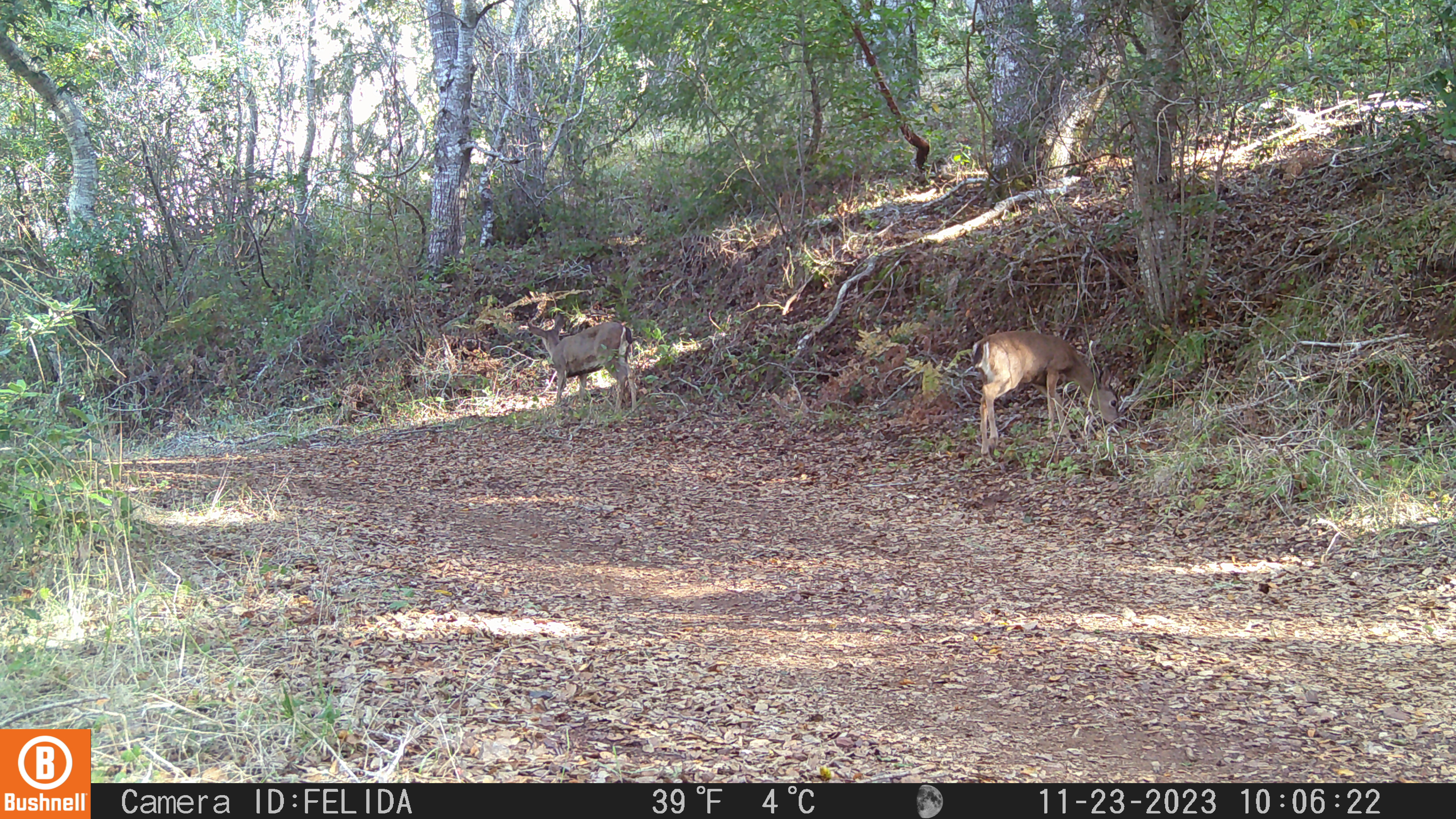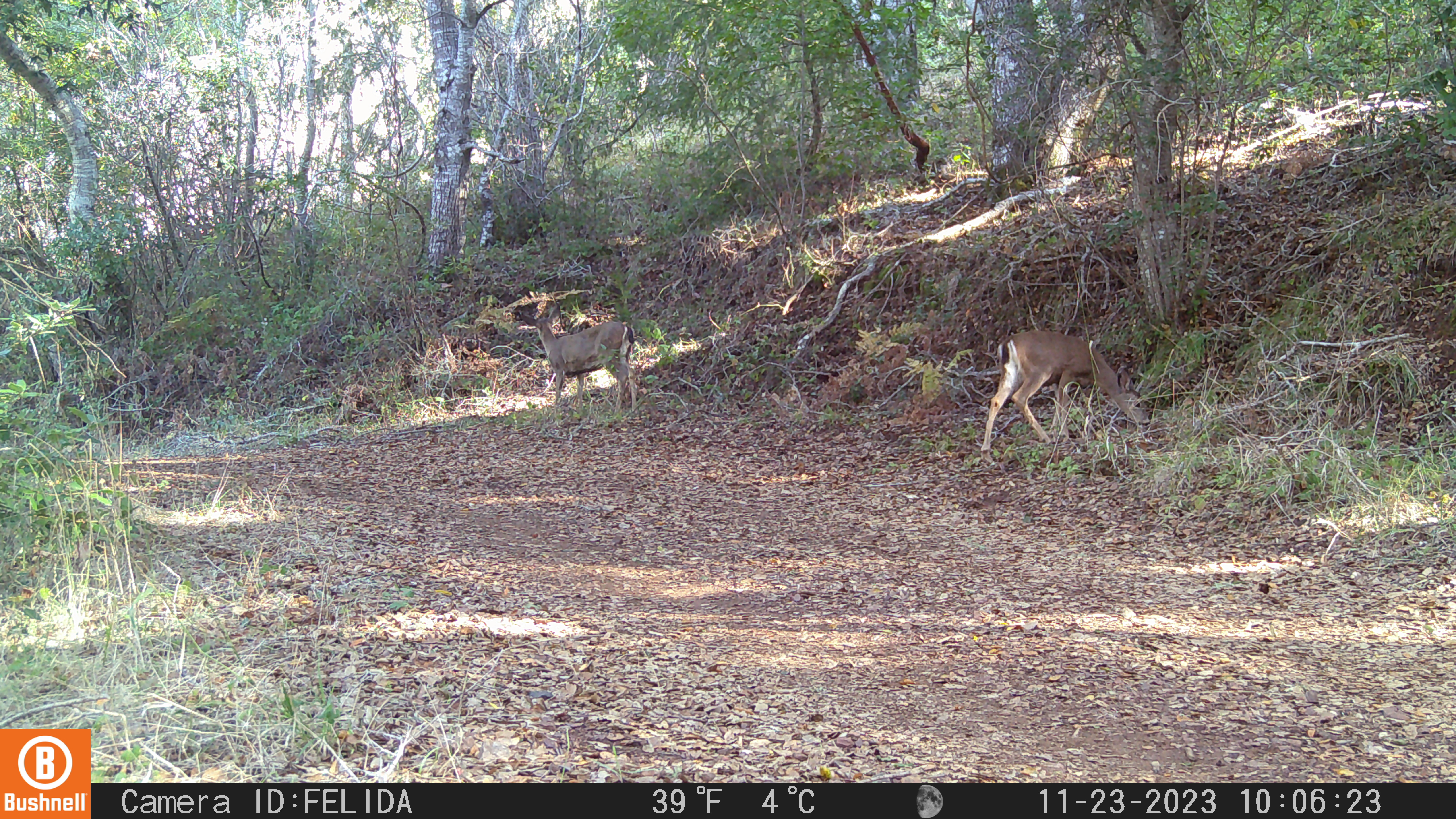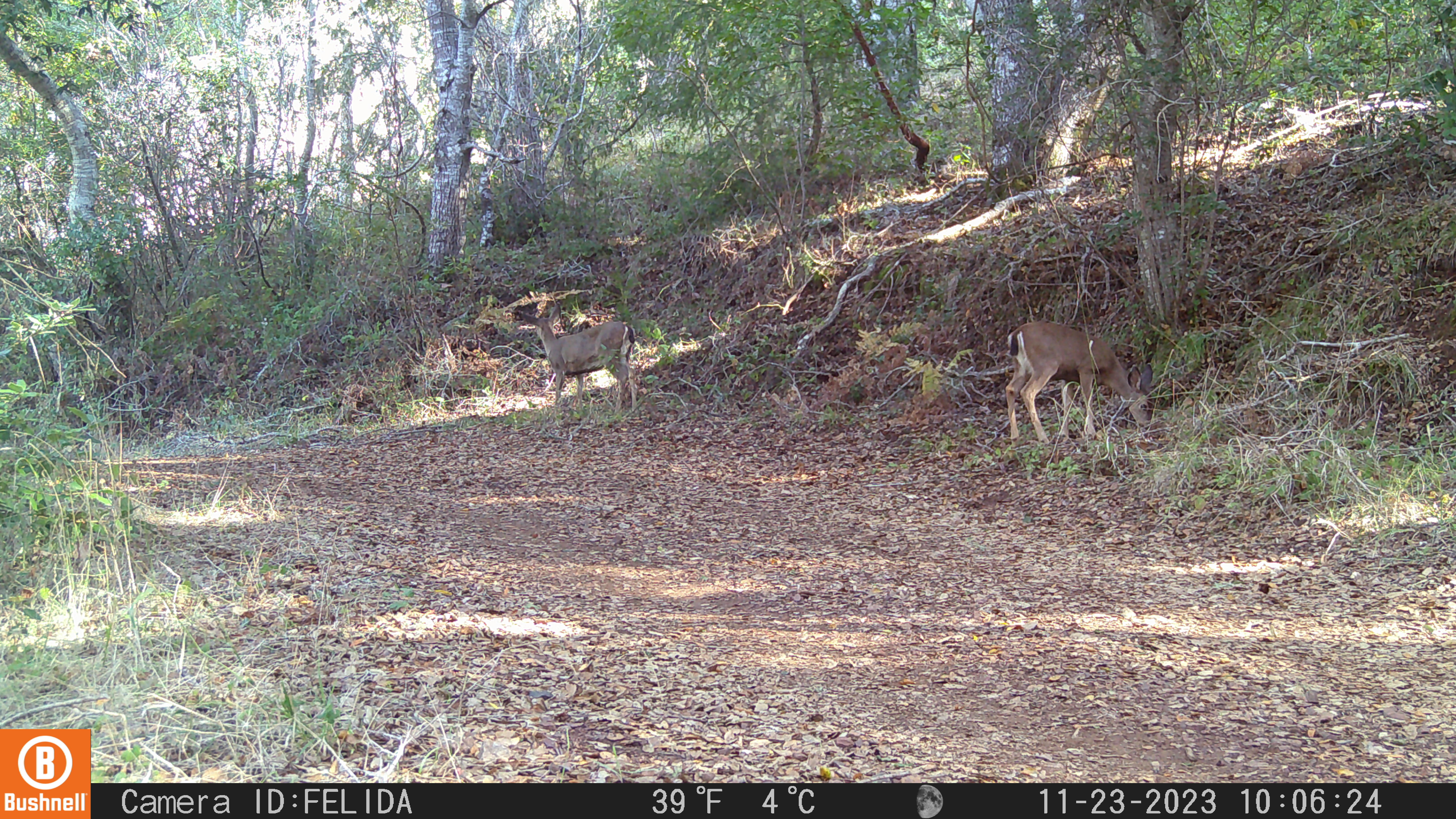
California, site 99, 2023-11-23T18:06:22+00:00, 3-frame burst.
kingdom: Animalia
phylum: Chordata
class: Mammalia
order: Artiodactyla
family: Cervidae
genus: Odocoileus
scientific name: Odocoileus hemionus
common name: mule deer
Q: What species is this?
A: Mule deer (Odocoileus hemionus).